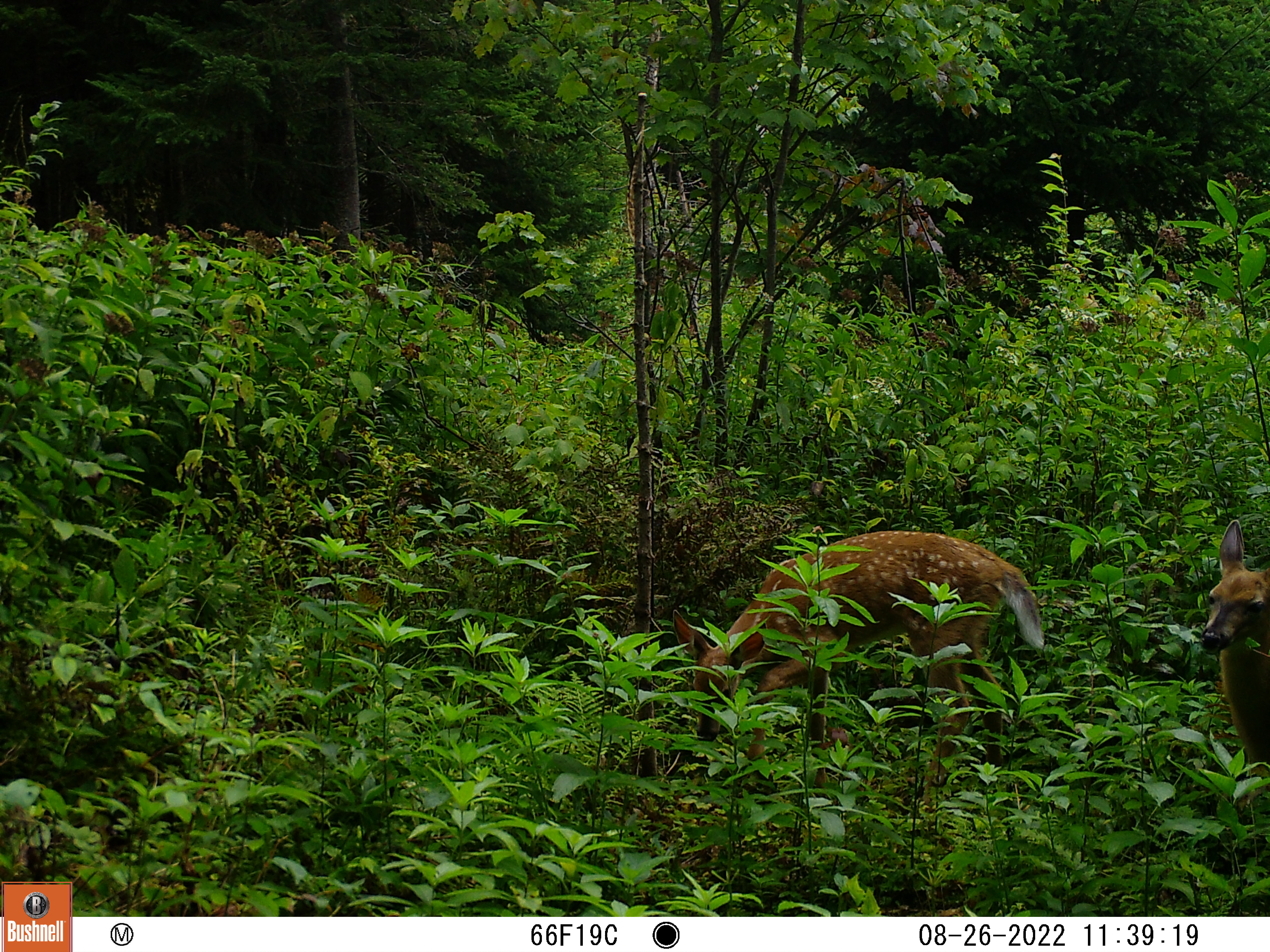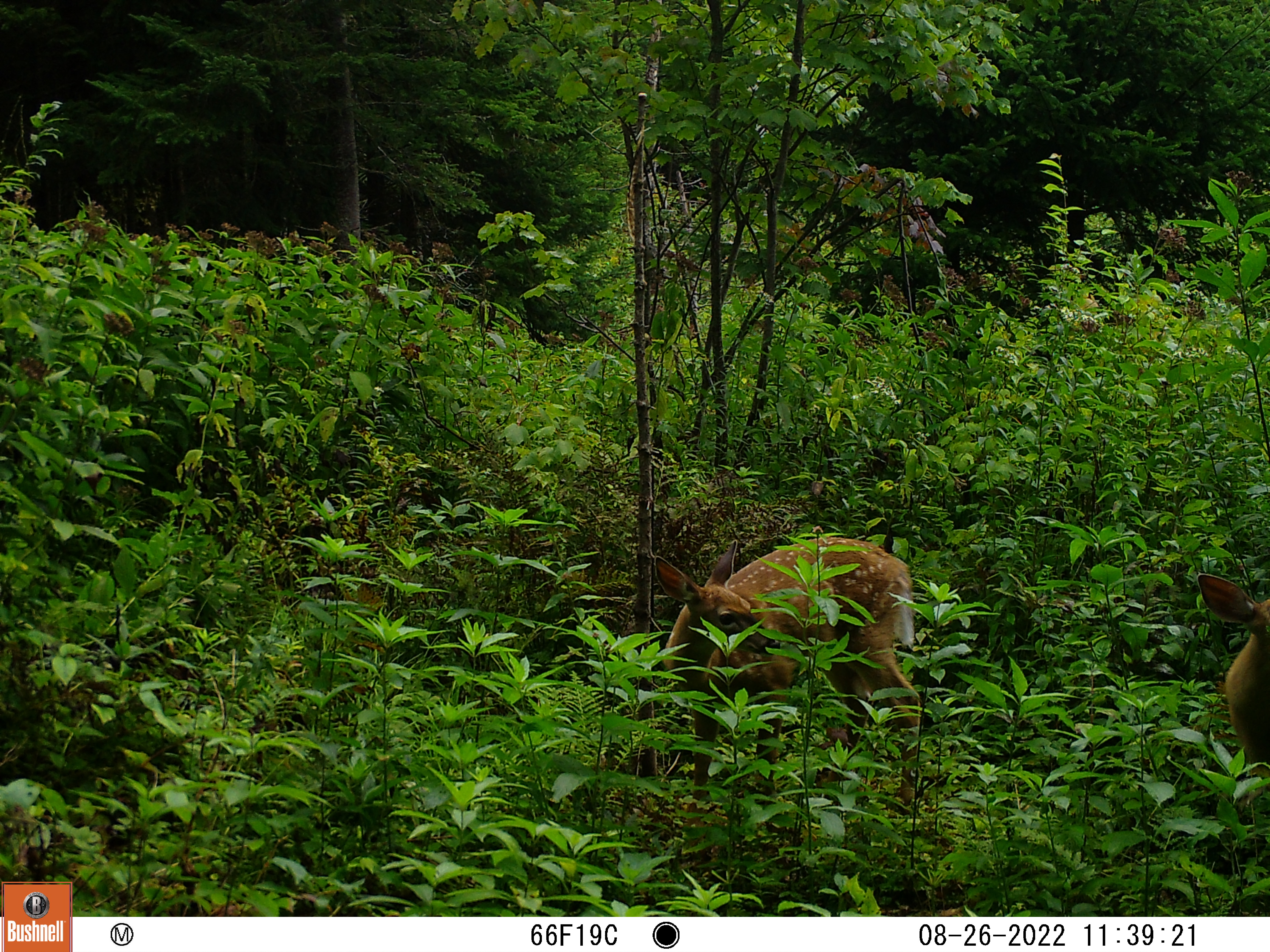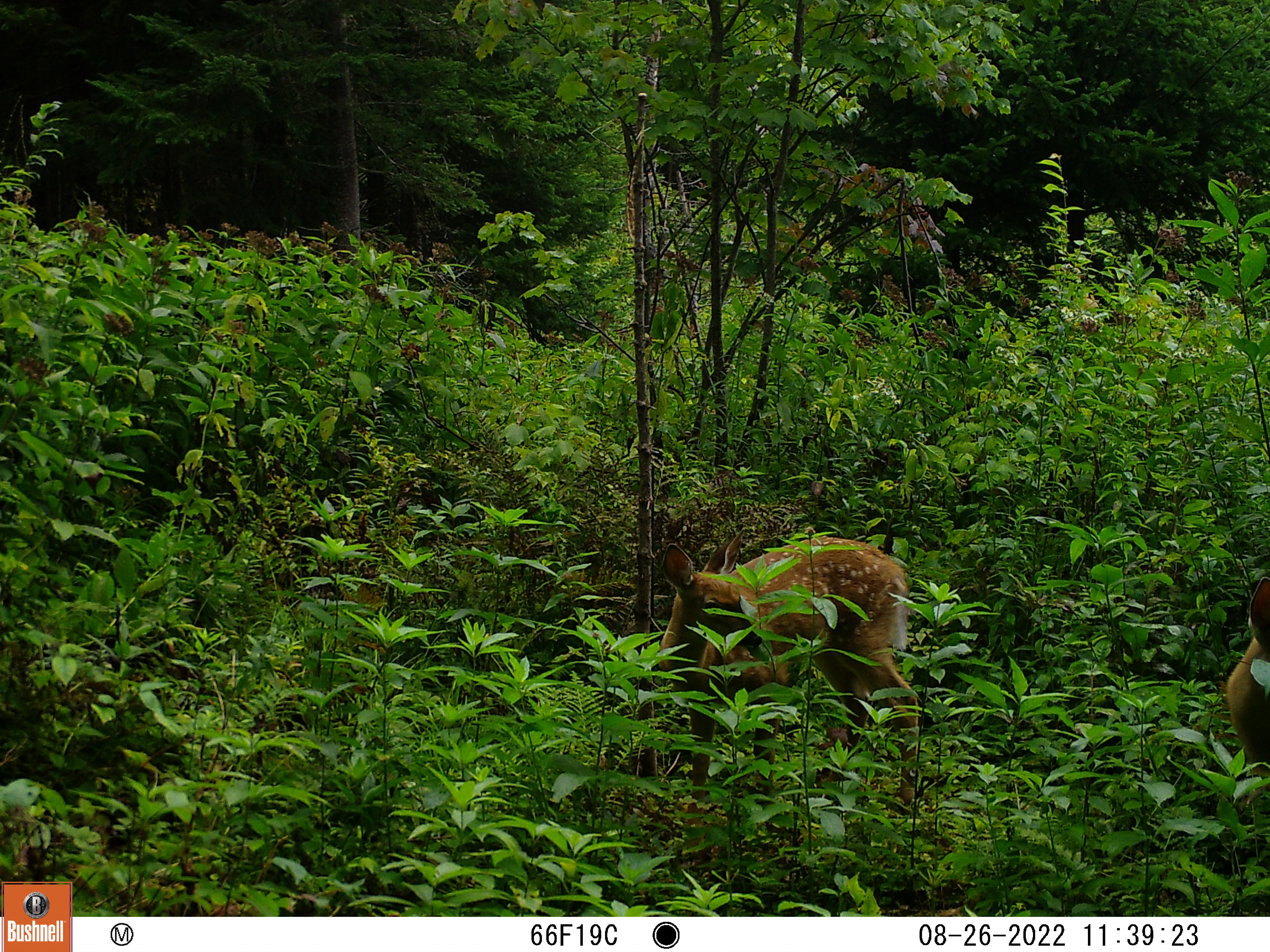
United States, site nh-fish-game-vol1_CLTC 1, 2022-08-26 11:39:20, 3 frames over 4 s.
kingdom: Animalia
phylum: Chordata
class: Mammalia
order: Artiodactyla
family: Cervidae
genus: Odocoileus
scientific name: Odocoileus virginianus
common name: white-tailed deer